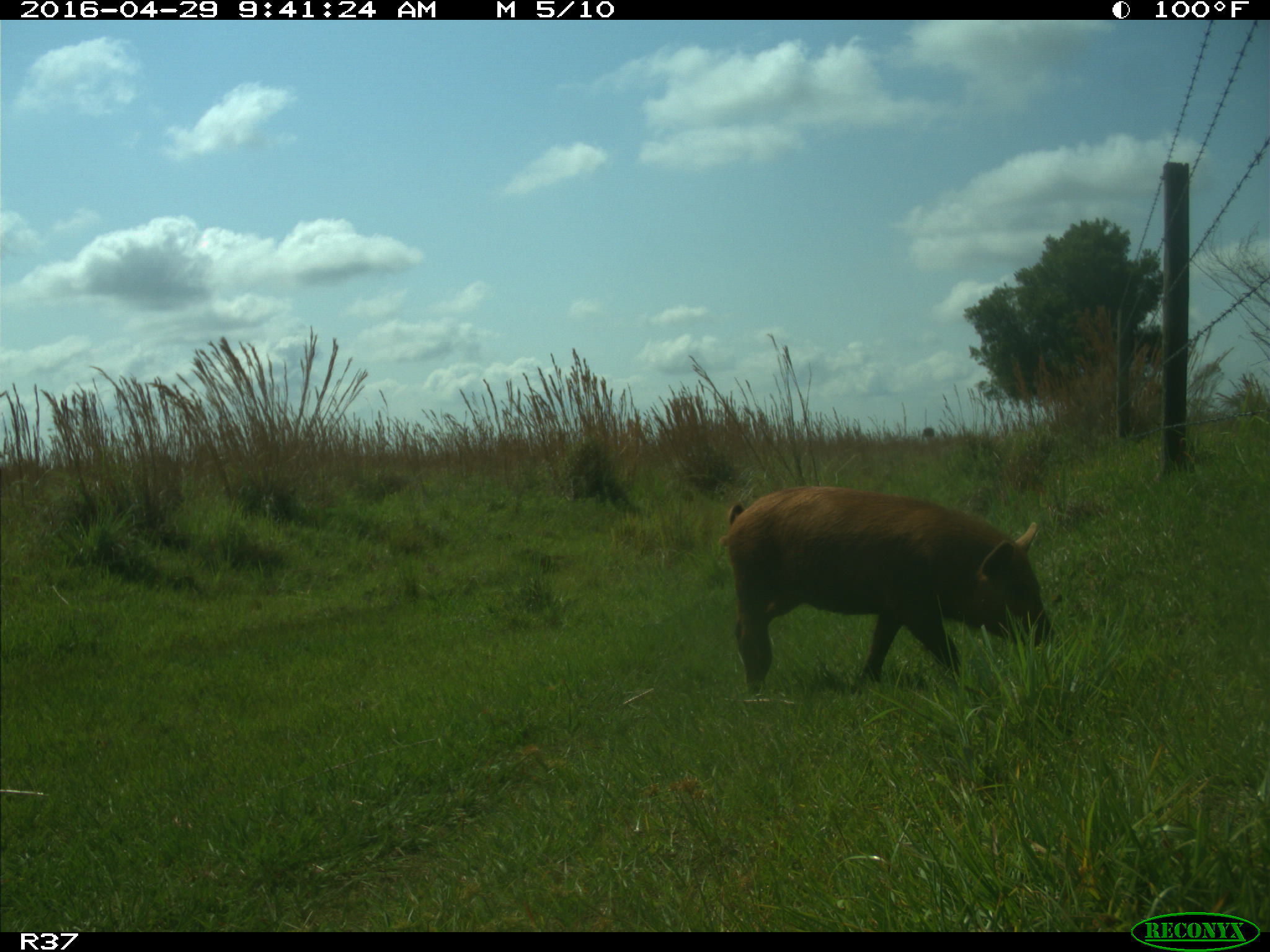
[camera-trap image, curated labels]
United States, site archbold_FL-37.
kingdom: Animalia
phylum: Chordata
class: Mammalia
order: Artiodactyla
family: Suidae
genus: Sus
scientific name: Sus scrofa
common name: wild boar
Sus scrofa (wild boar).